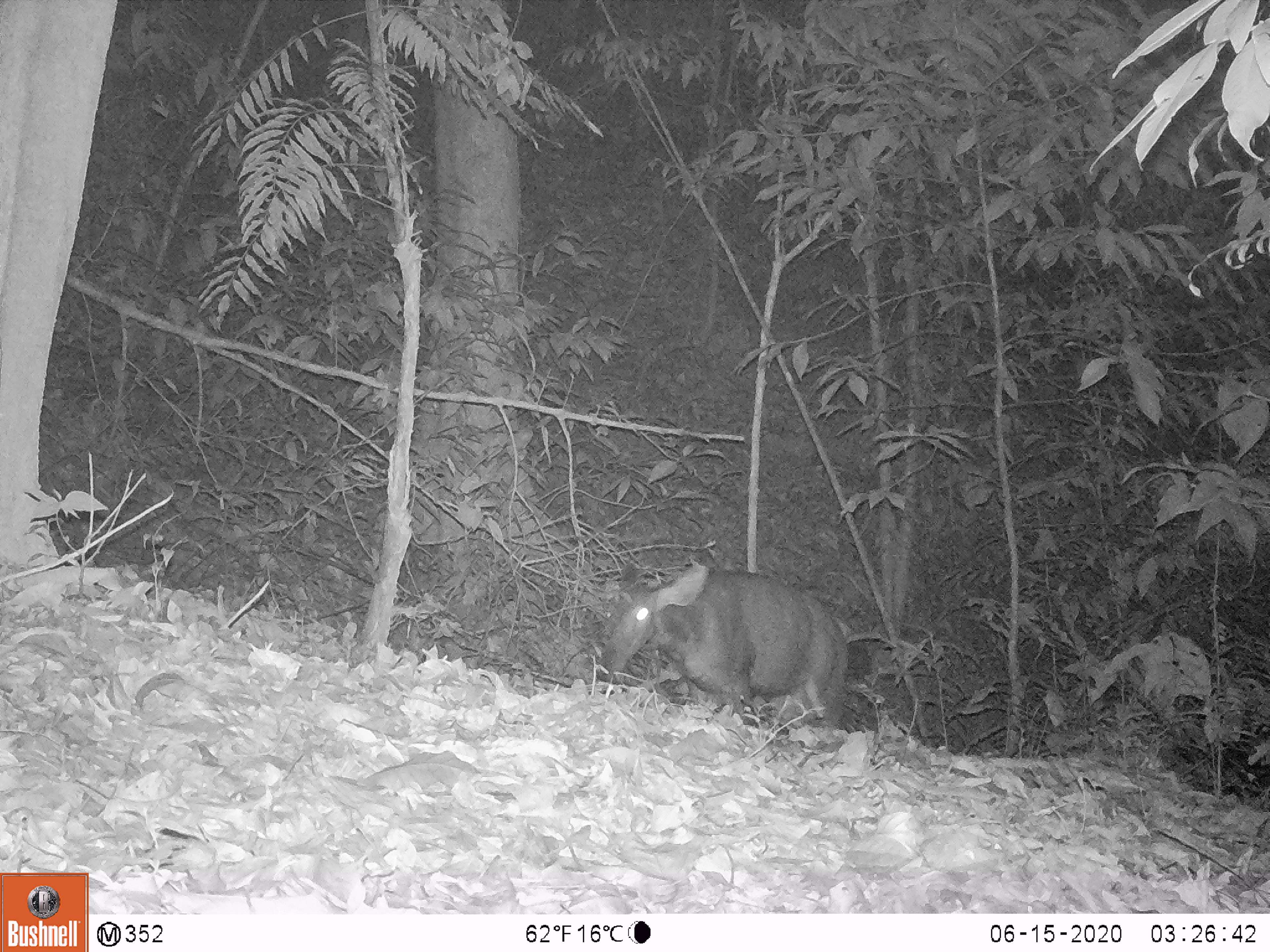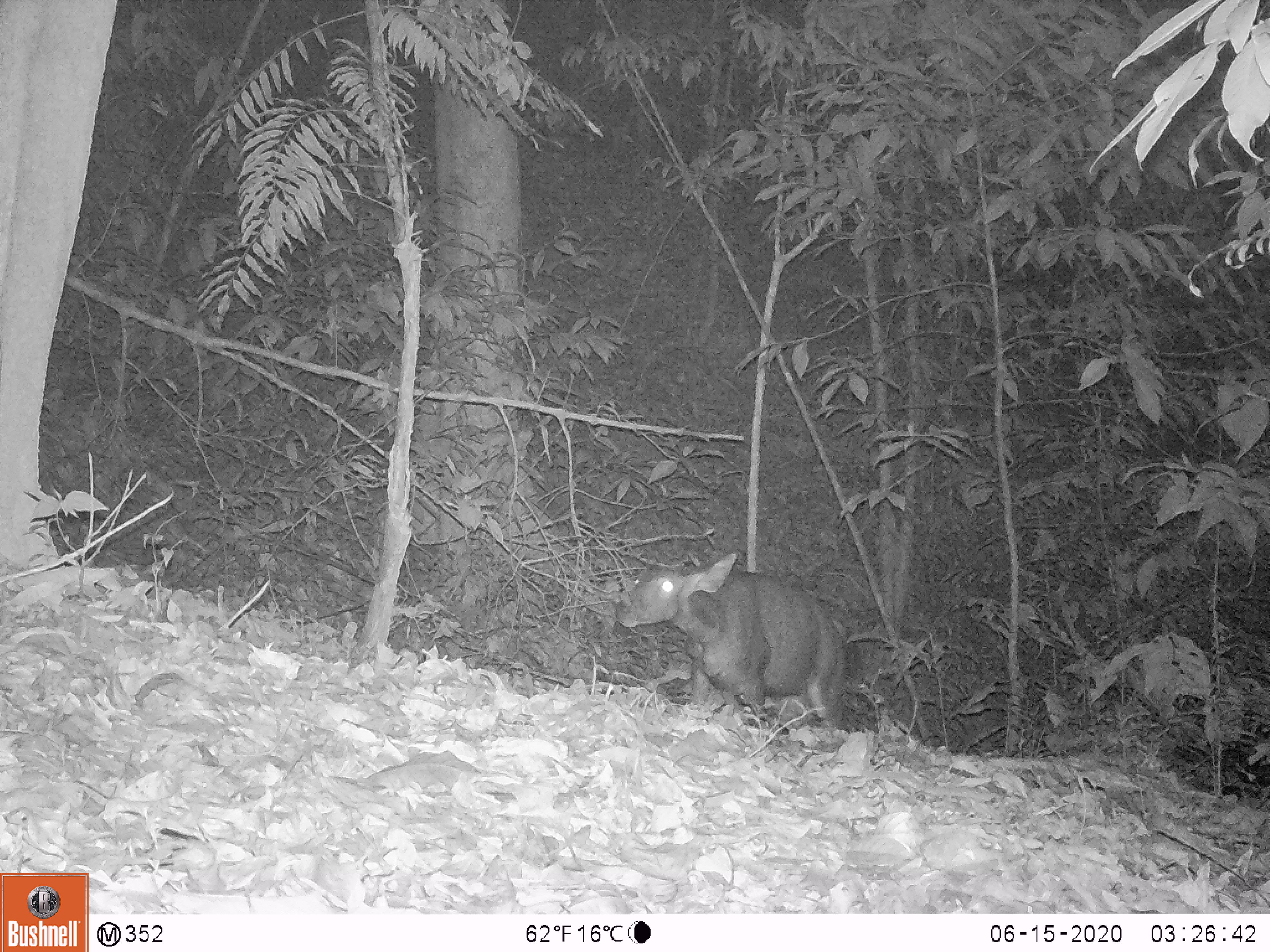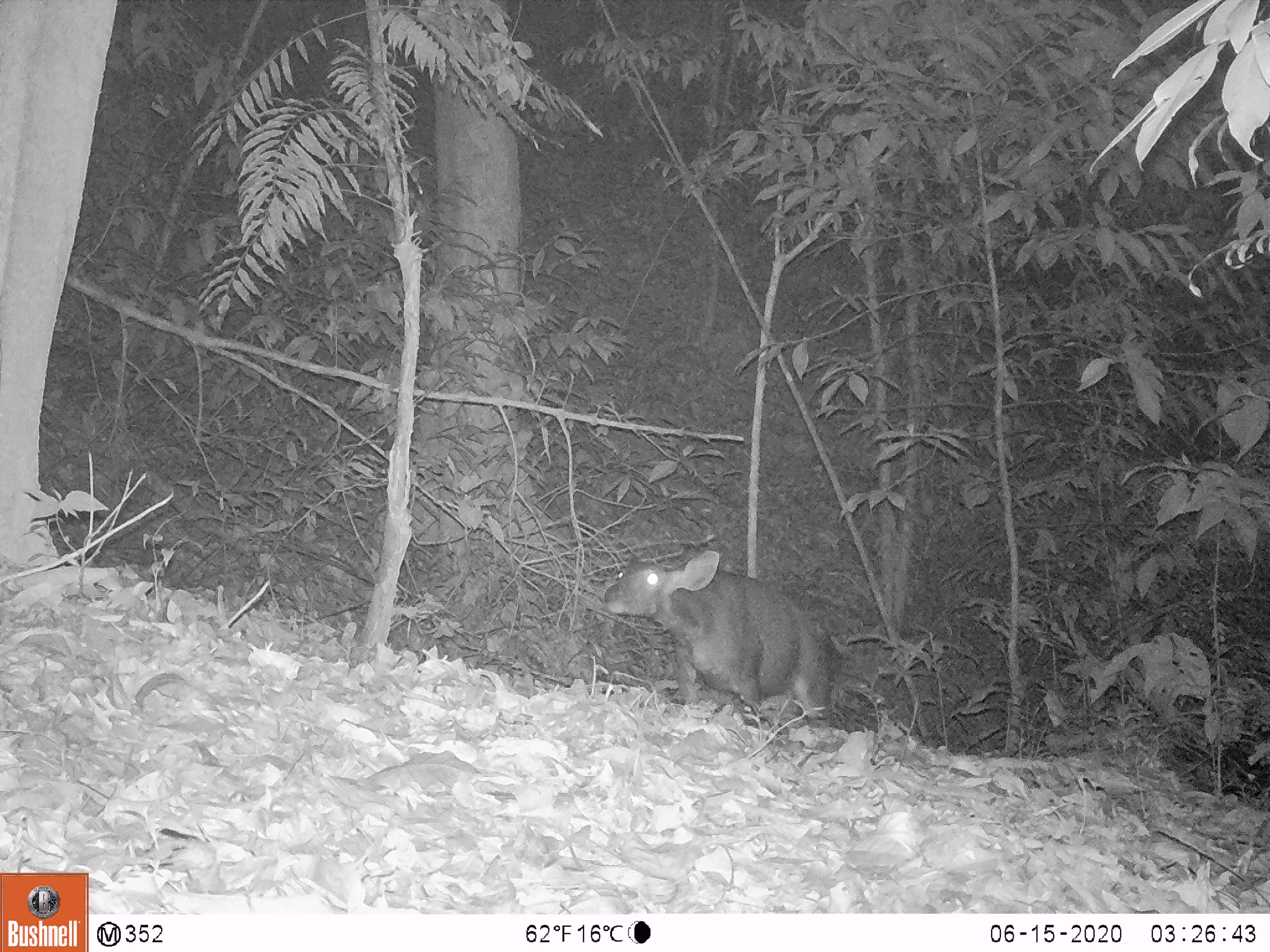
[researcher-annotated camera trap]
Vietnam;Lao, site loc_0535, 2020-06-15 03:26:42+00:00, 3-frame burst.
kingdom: Animalia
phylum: Chordata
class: Mammalia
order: Artiodactyla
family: Cervidae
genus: Rusa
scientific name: Rusa unicolor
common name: sambar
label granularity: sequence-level